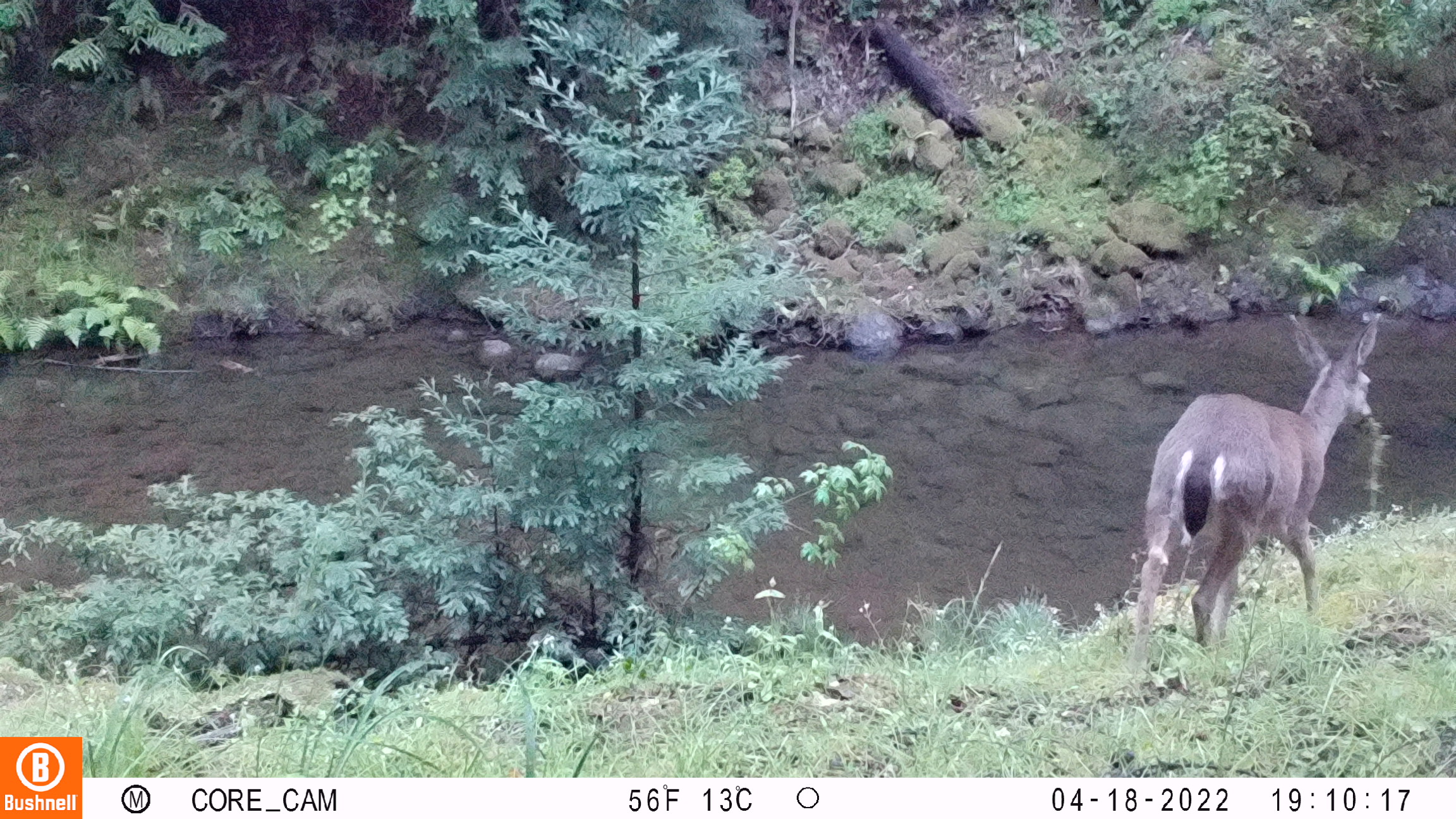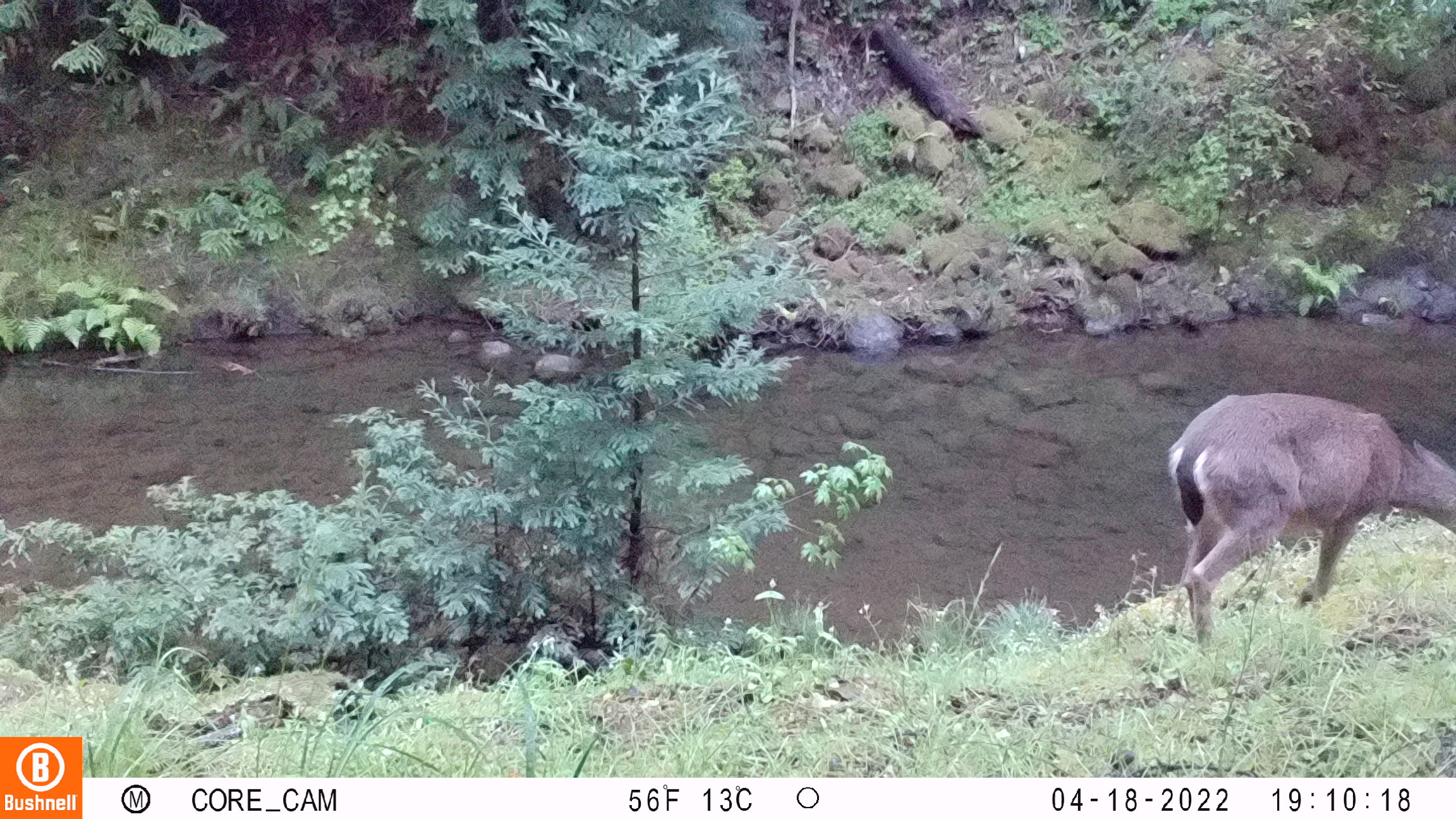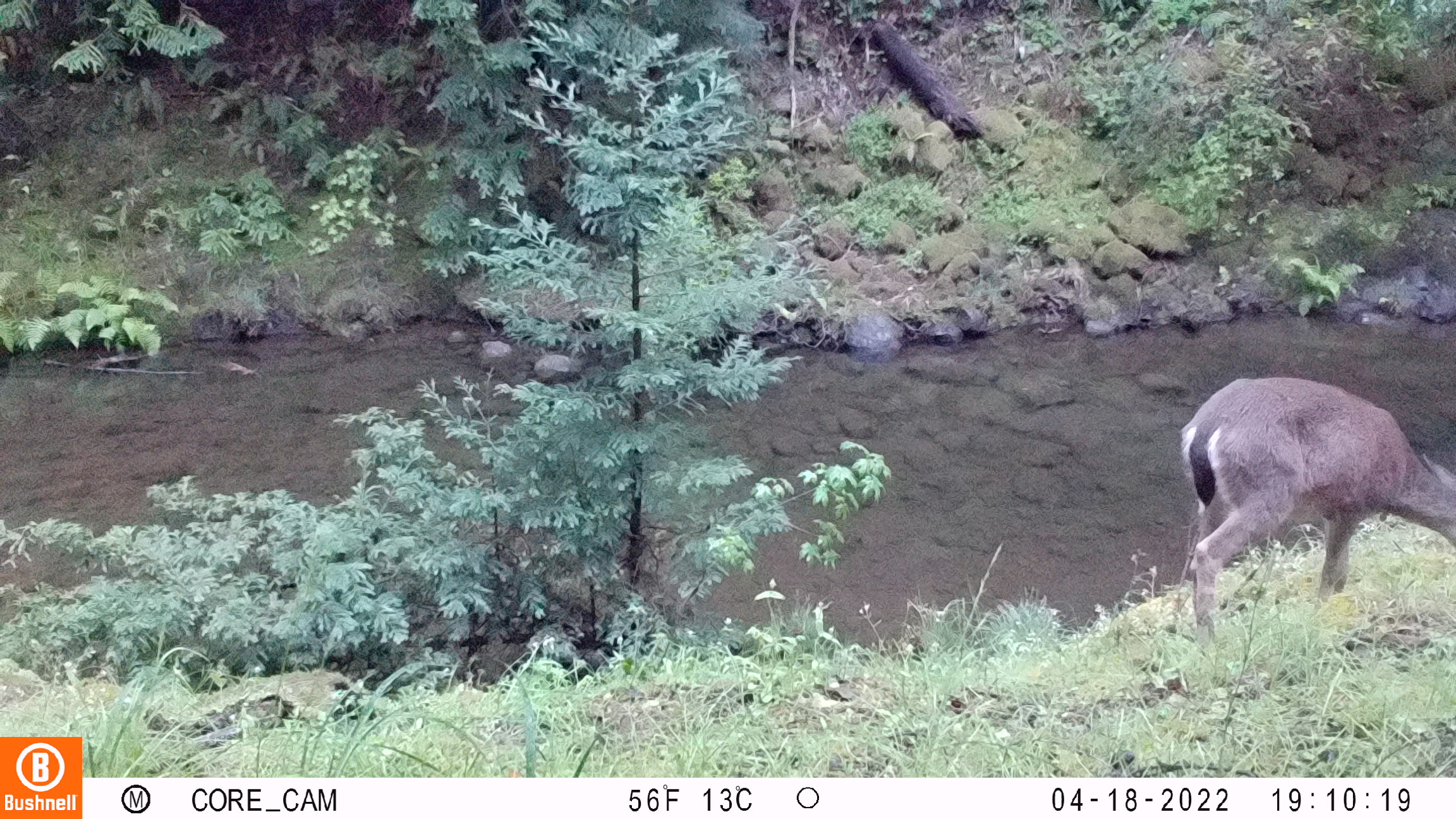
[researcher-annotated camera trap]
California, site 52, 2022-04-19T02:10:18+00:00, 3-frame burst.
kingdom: Animalia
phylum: Chordata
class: Mammalia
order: Artiodactyla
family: Cervidae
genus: Odocoileus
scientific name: Odocoileus hemionus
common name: mule deer